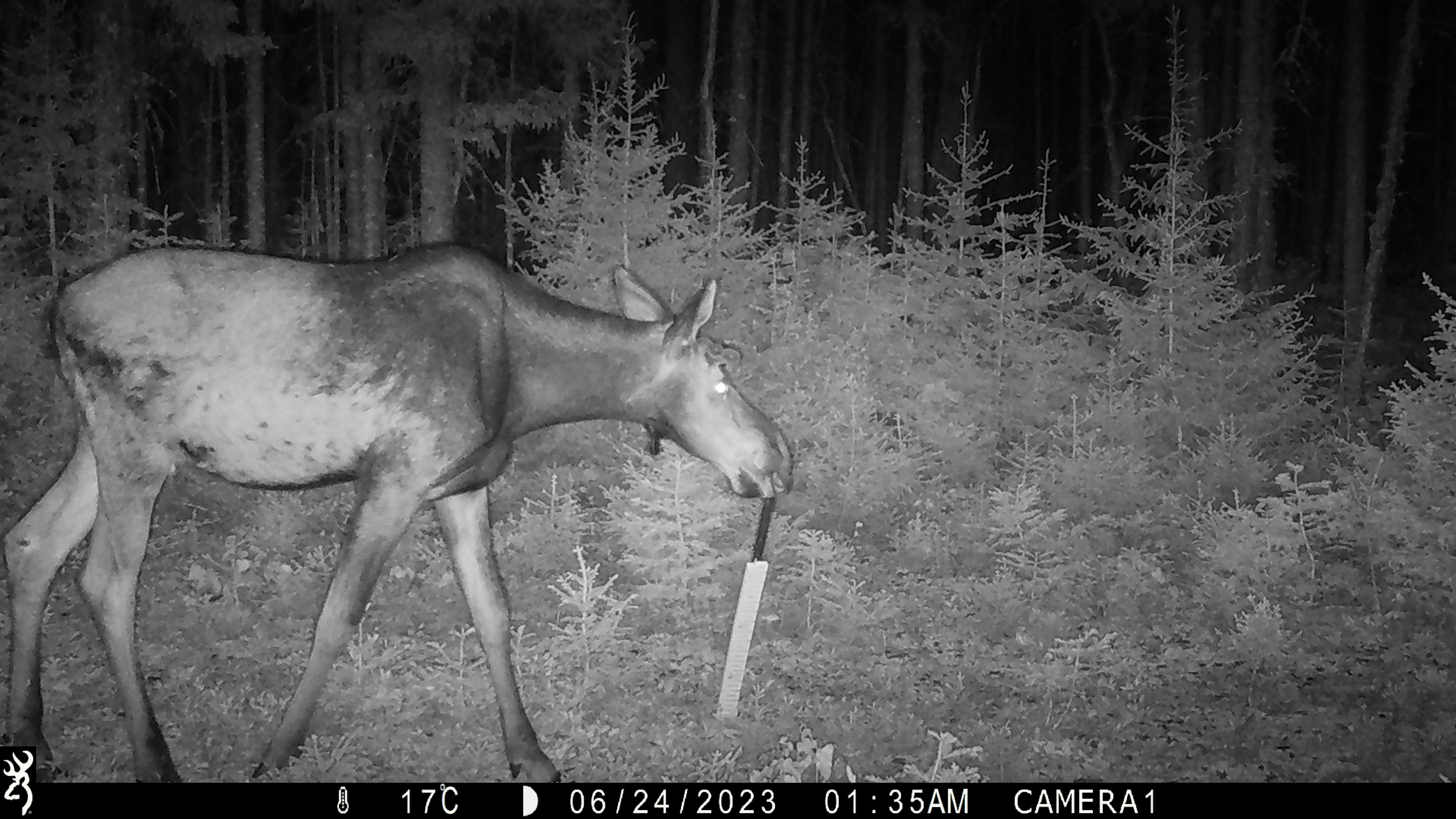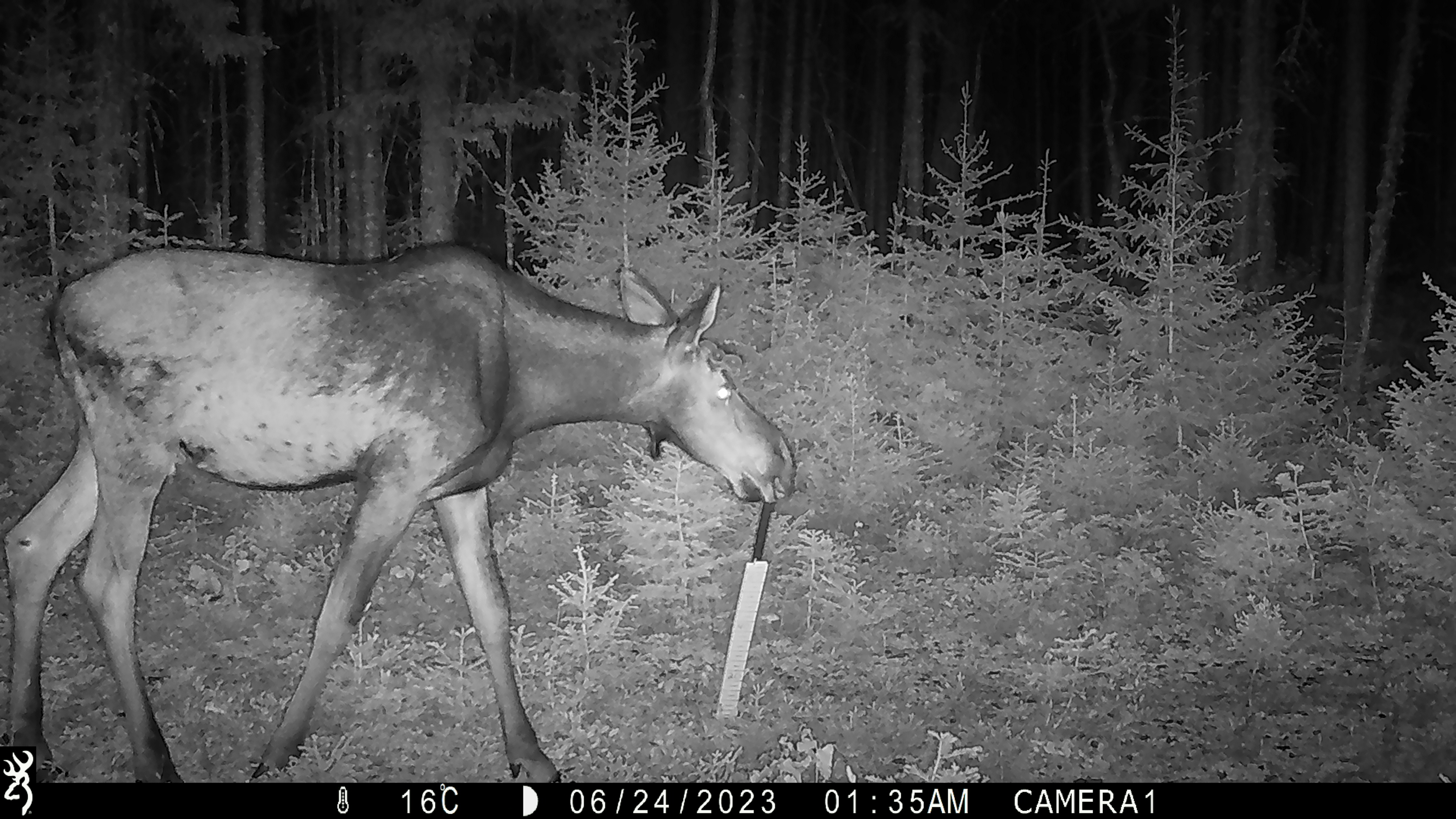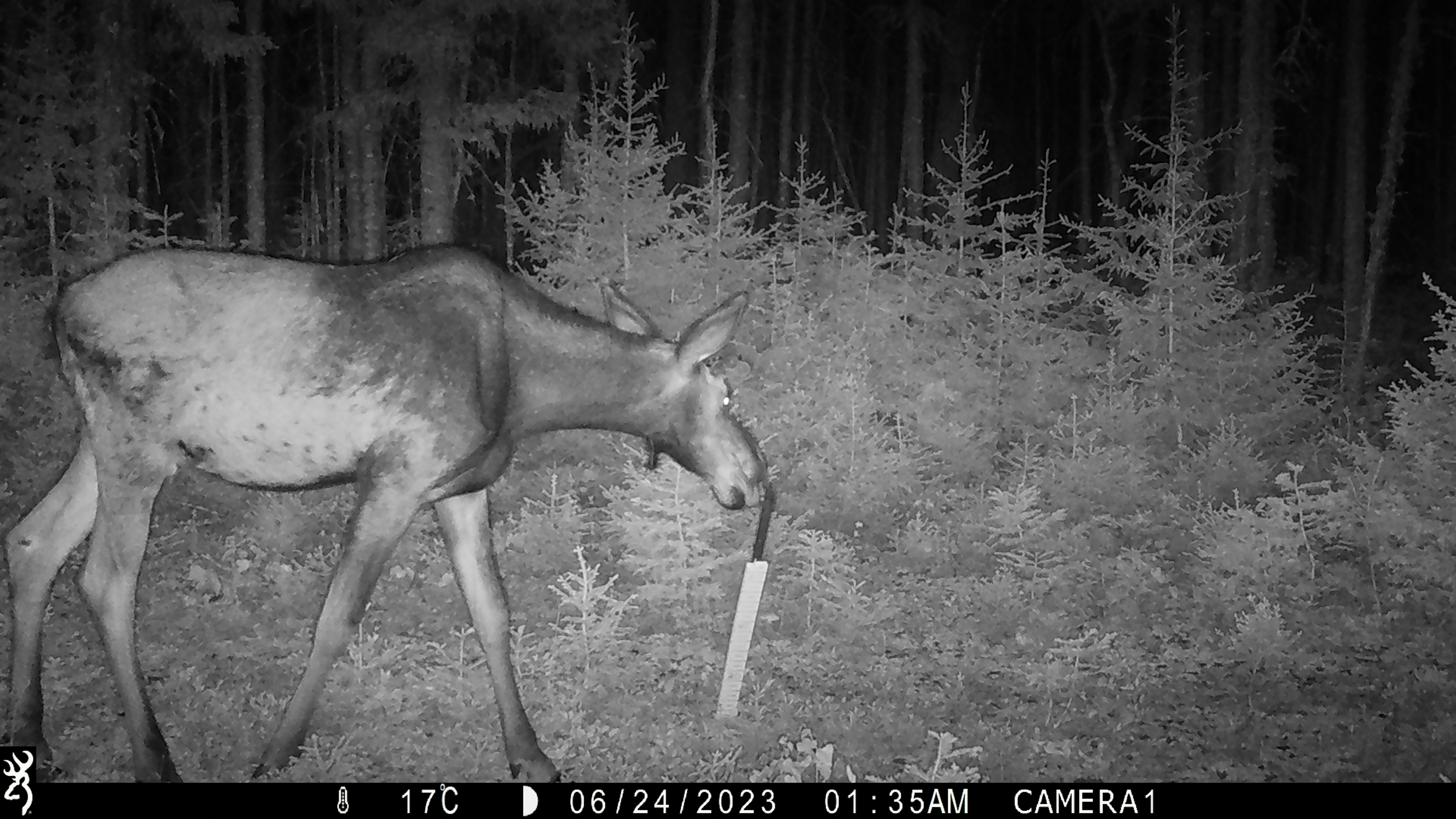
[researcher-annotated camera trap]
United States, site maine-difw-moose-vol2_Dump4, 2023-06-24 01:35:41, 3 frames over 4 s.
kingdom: Animalia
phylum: Chordata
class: Mammalia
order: Artiodactyla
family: Cervidae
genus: Alces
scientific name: Alces alces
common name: moose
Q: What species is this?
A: Moose (Alces alces).